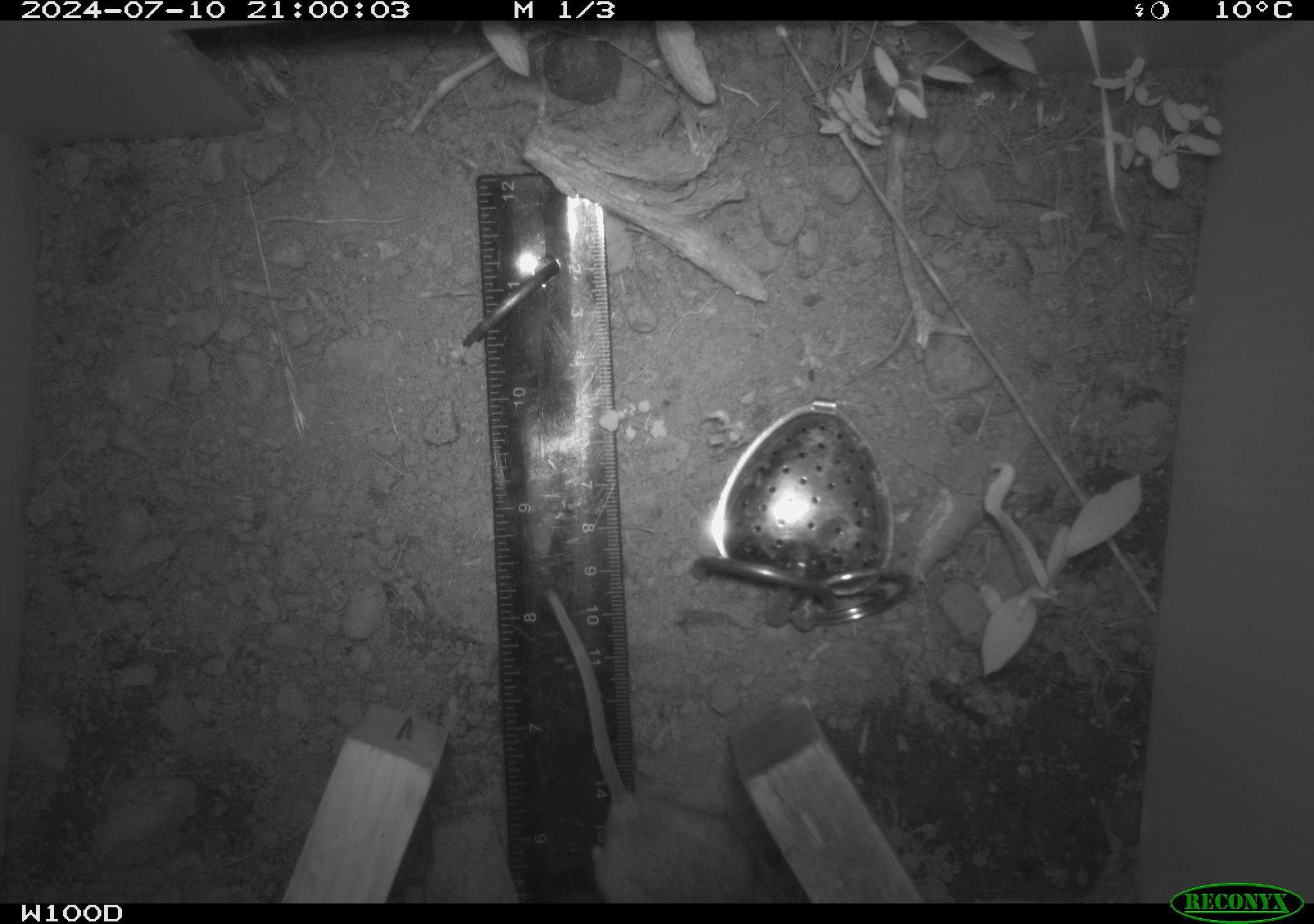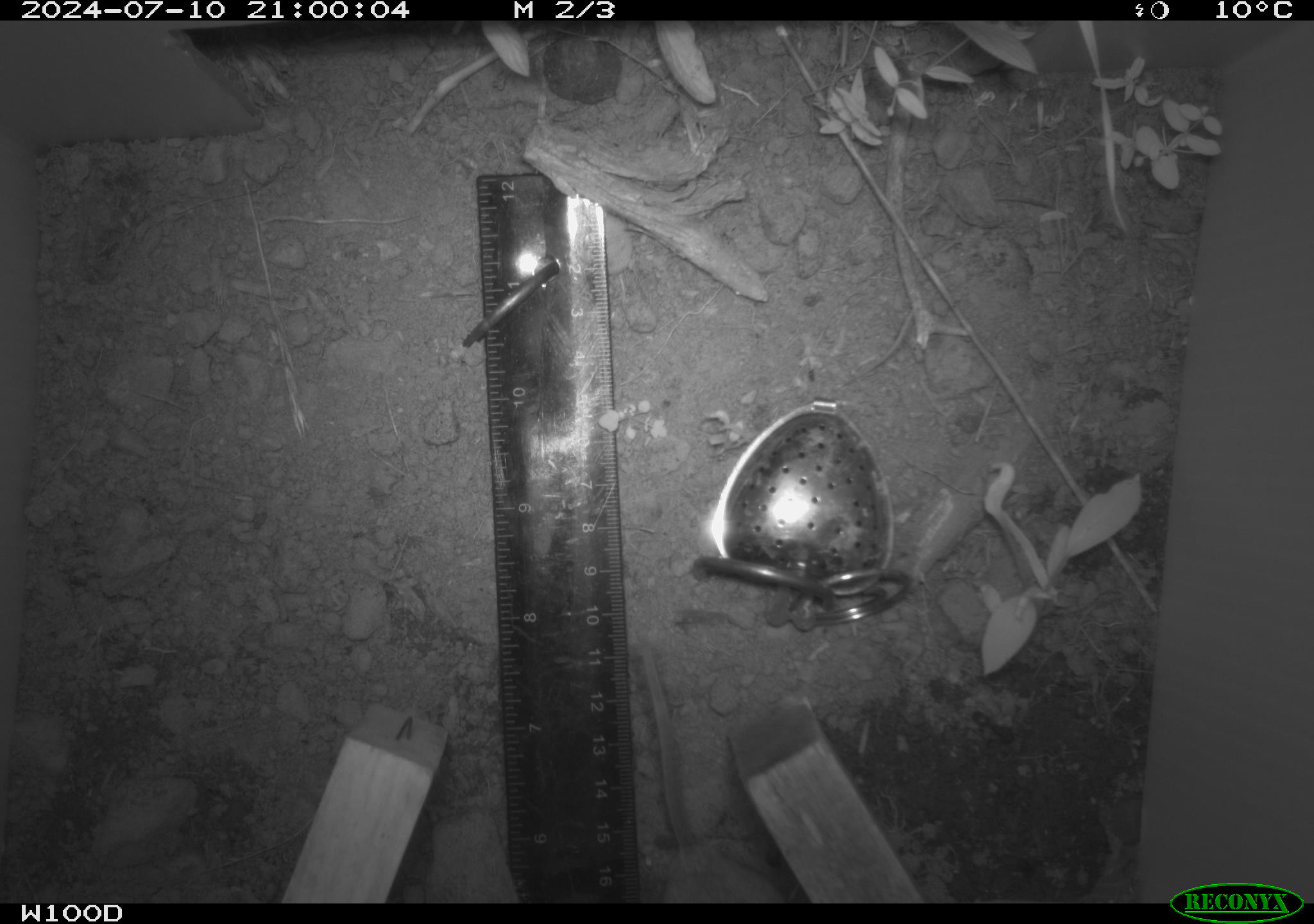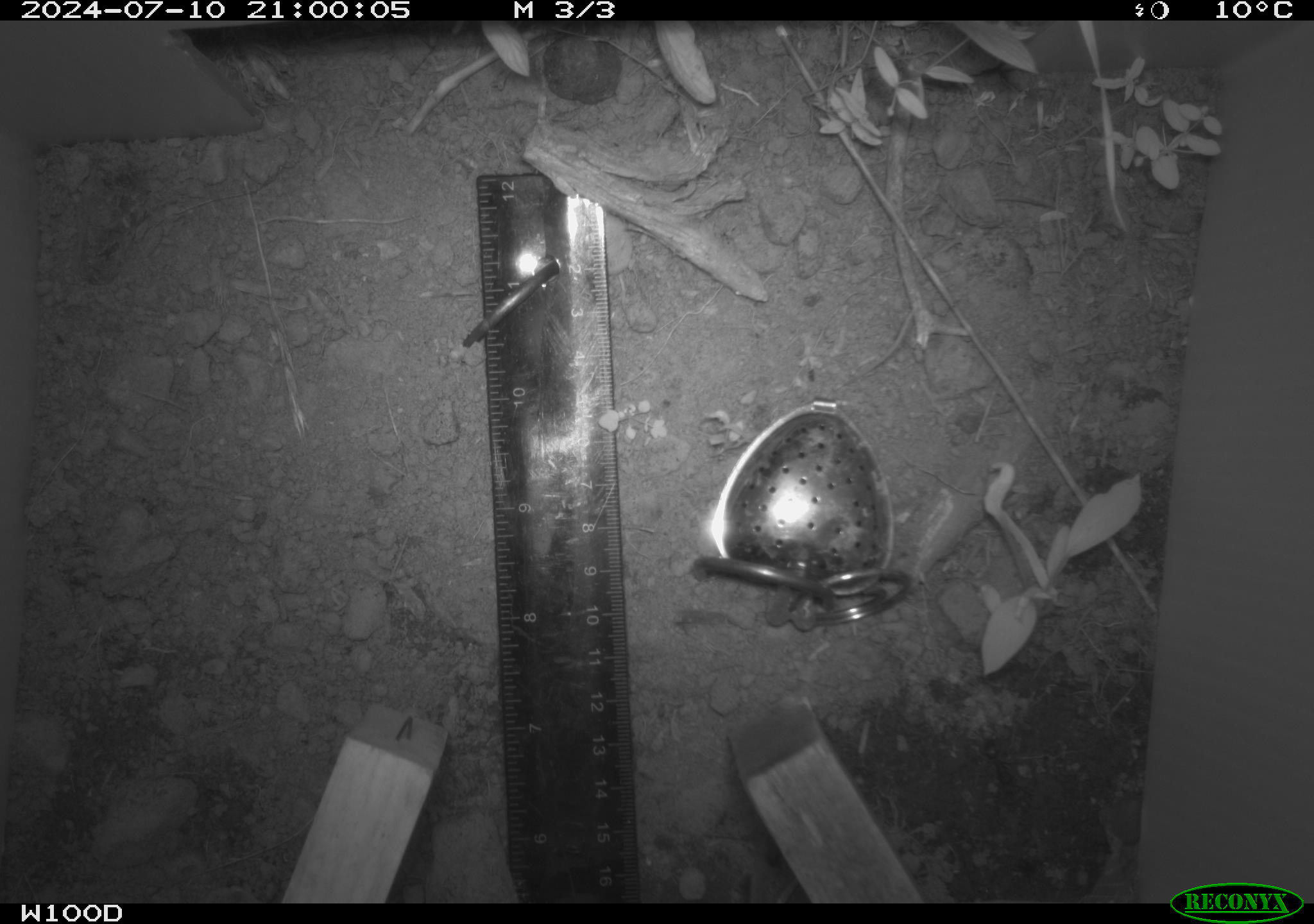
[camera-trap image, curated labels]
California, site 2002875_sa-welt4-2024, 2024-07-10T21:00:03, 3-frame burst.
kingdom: Animalia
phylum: Chordata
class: Mammalia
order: Rodentia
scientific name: Rodentia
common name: rodent